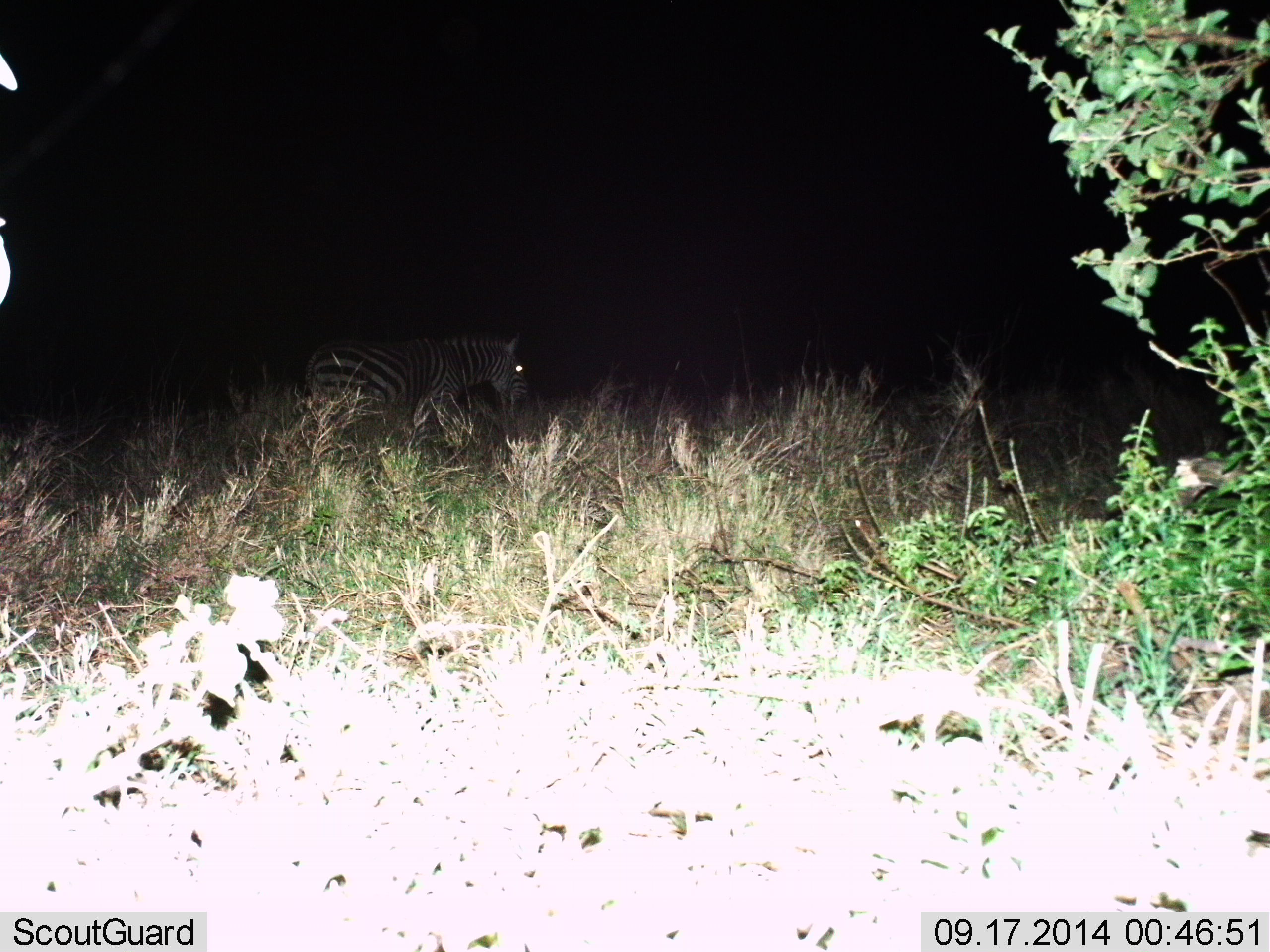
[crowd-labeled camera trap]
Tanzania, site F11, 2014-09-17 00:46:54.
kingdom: Animalia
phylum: Chordata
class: Mammalia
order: Perissodactyla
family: Equidae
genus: Equus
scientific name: Equus quagga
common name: plains zebra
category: zebra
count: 1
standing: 50%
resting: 10%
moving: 40%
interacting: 0%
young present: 0%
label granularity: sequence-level